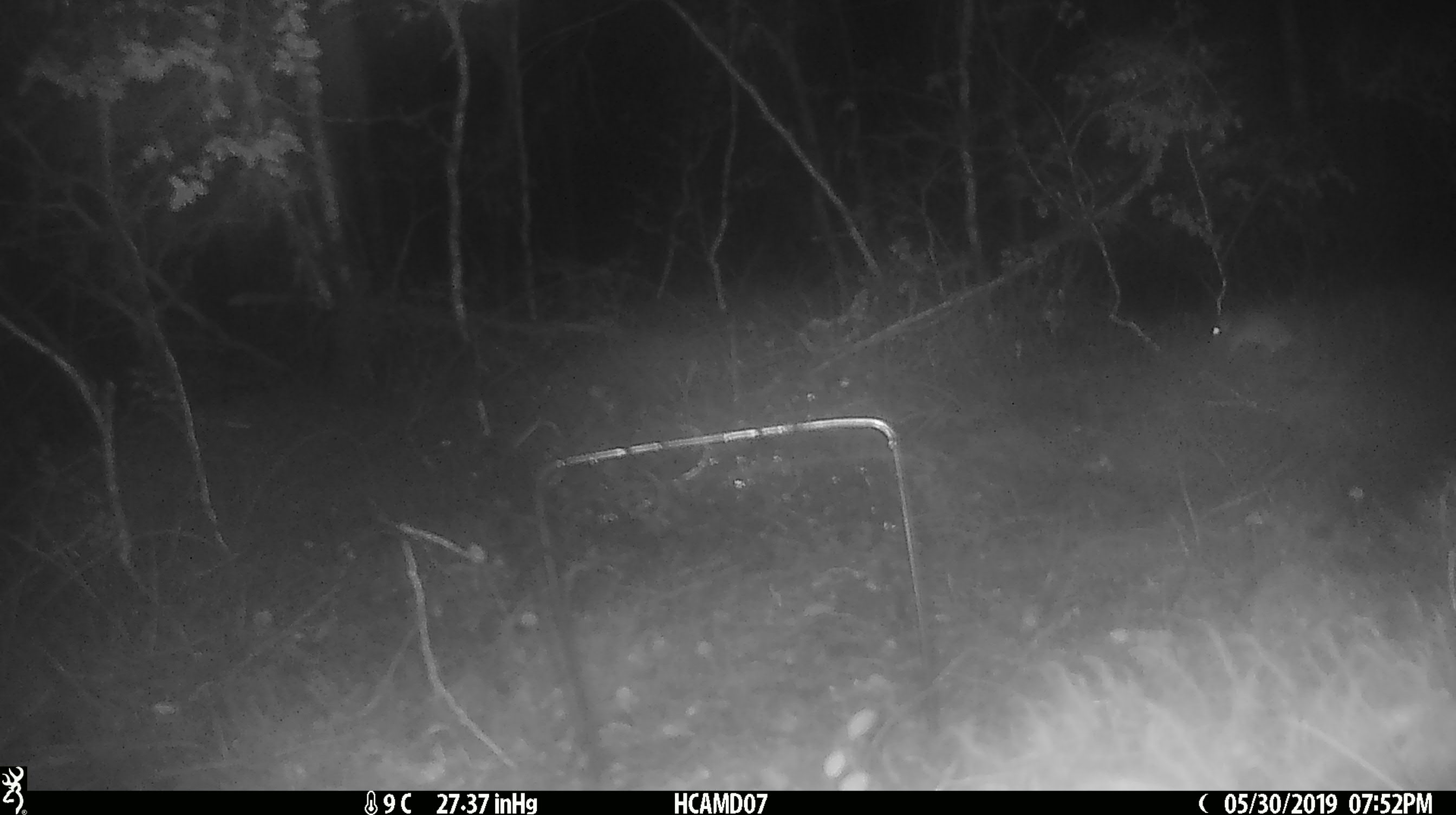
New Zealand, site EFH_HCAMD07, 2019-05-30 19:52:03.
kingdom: Animalia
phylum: Chordata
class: Mammalia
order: Rodentia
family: Muridae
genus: Mus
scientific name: Mus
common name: mouse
Mouse (Mus).